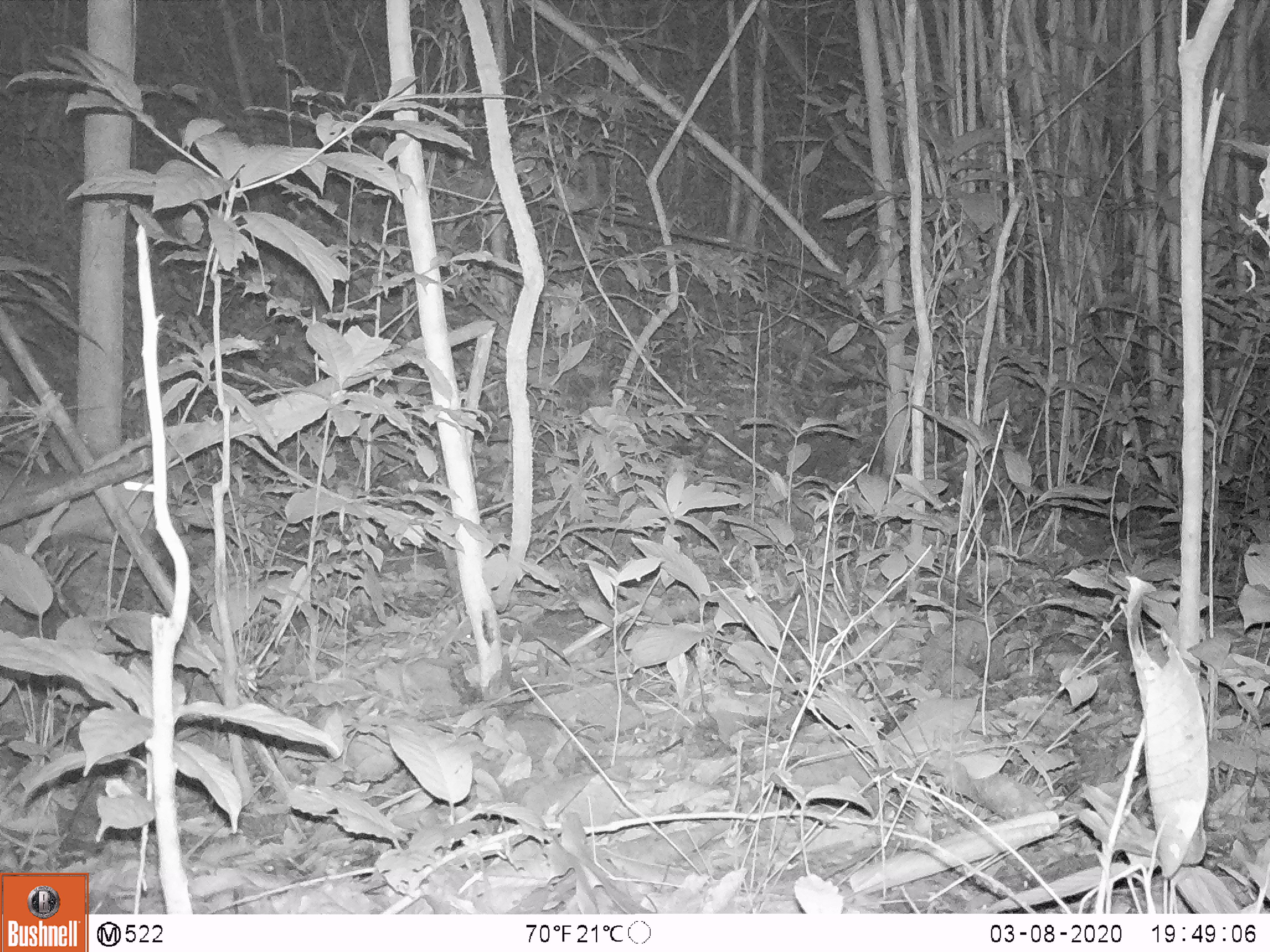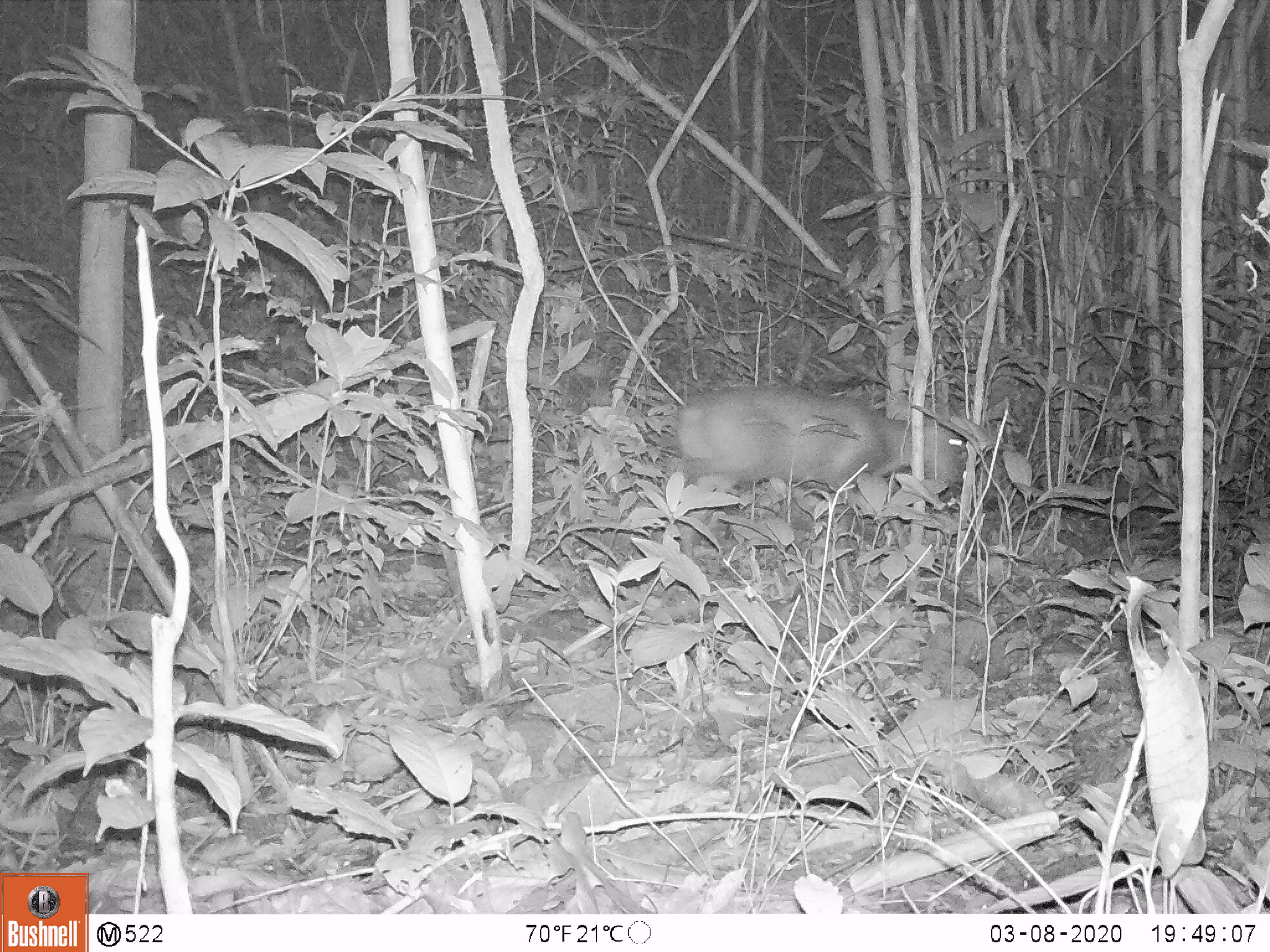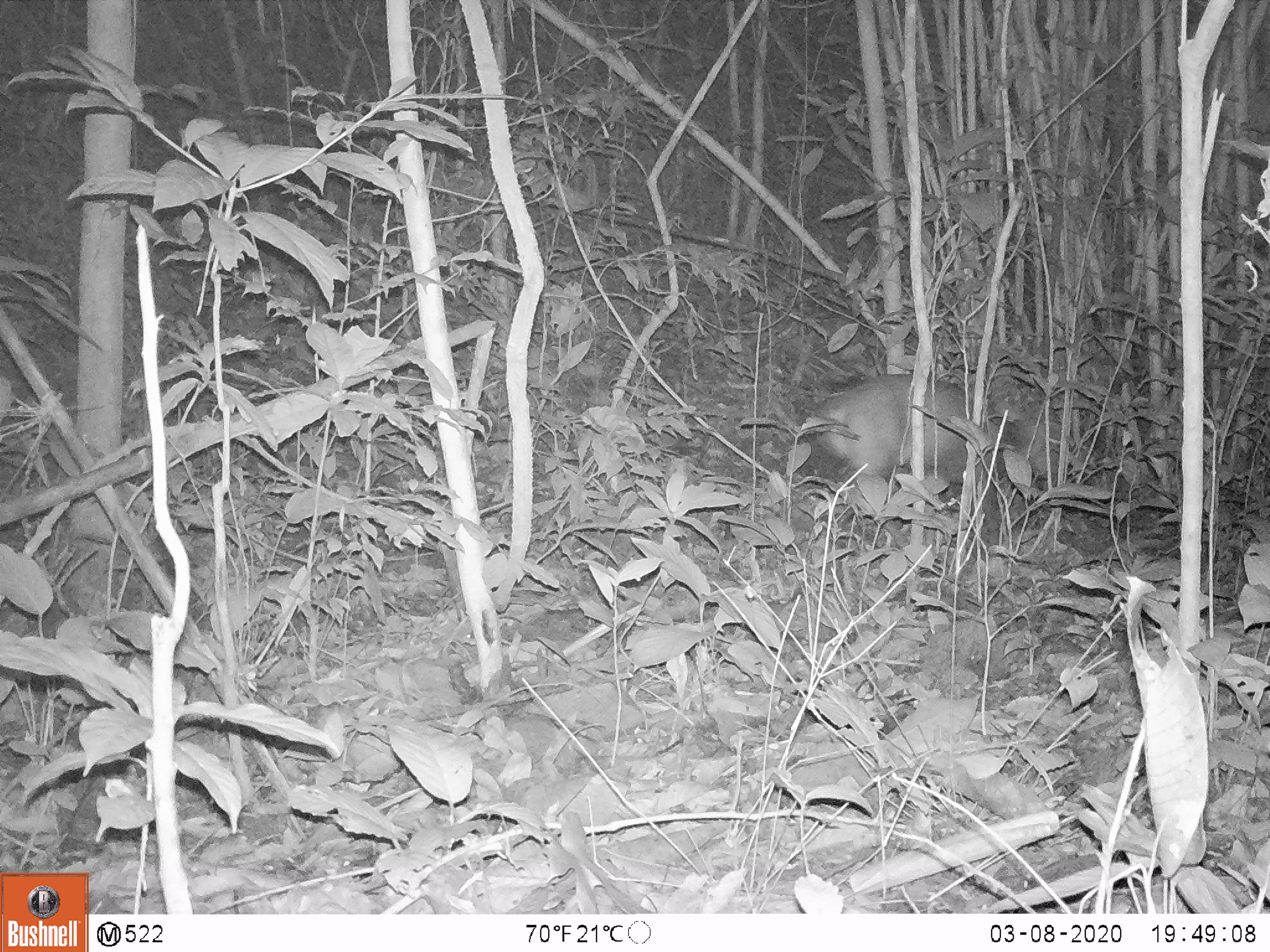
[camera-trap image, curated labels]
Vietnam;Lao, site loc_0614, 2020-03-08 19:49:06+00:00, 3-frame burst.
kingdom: Animalia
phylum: Chordata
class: Mammalia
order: Artiodactyla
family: Cervidae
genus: Muntiacus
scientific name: Muntiacus rooseveltorum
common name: roosevelt's muntjac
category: roosevelts muntjac group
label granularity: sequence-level